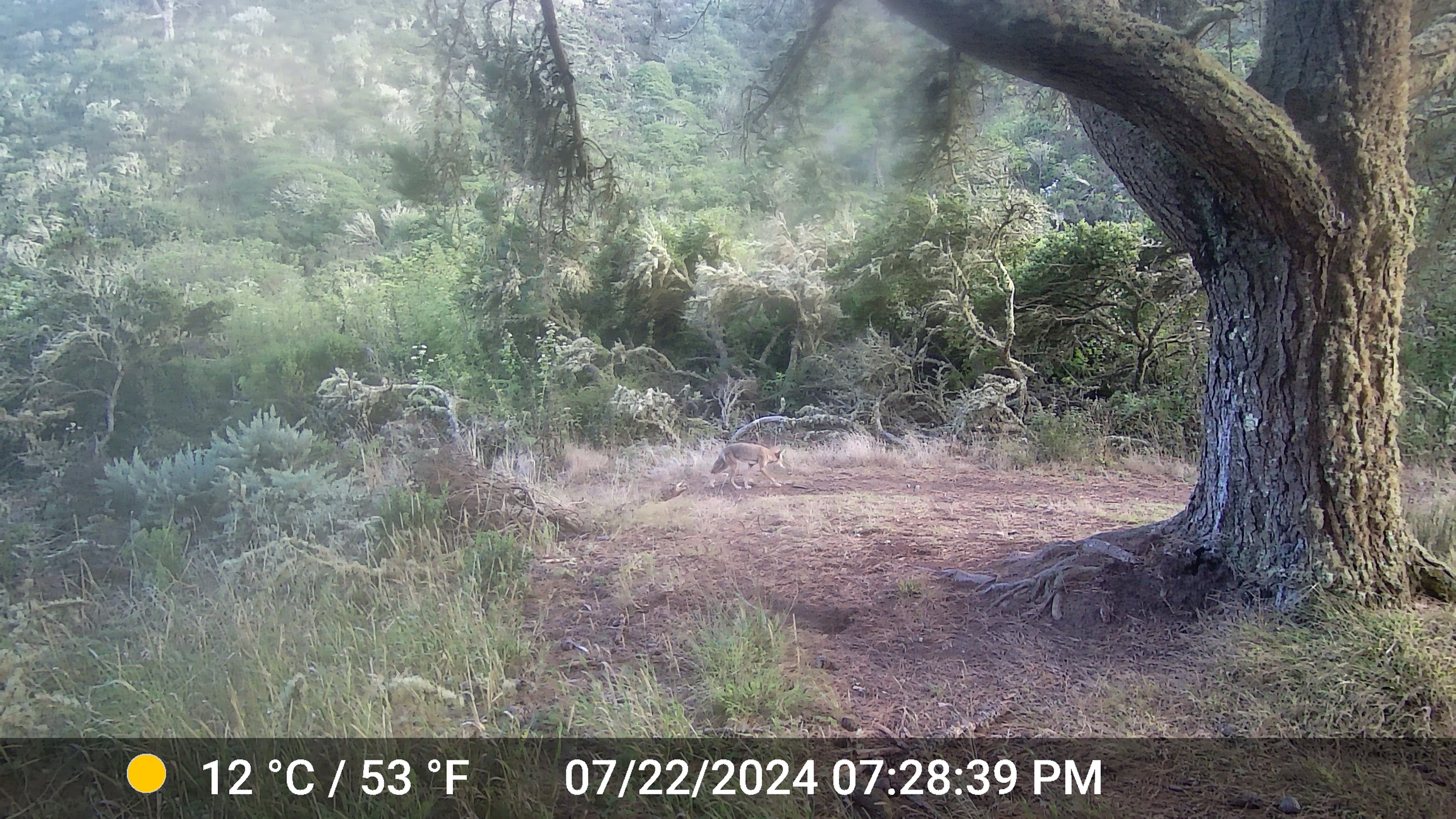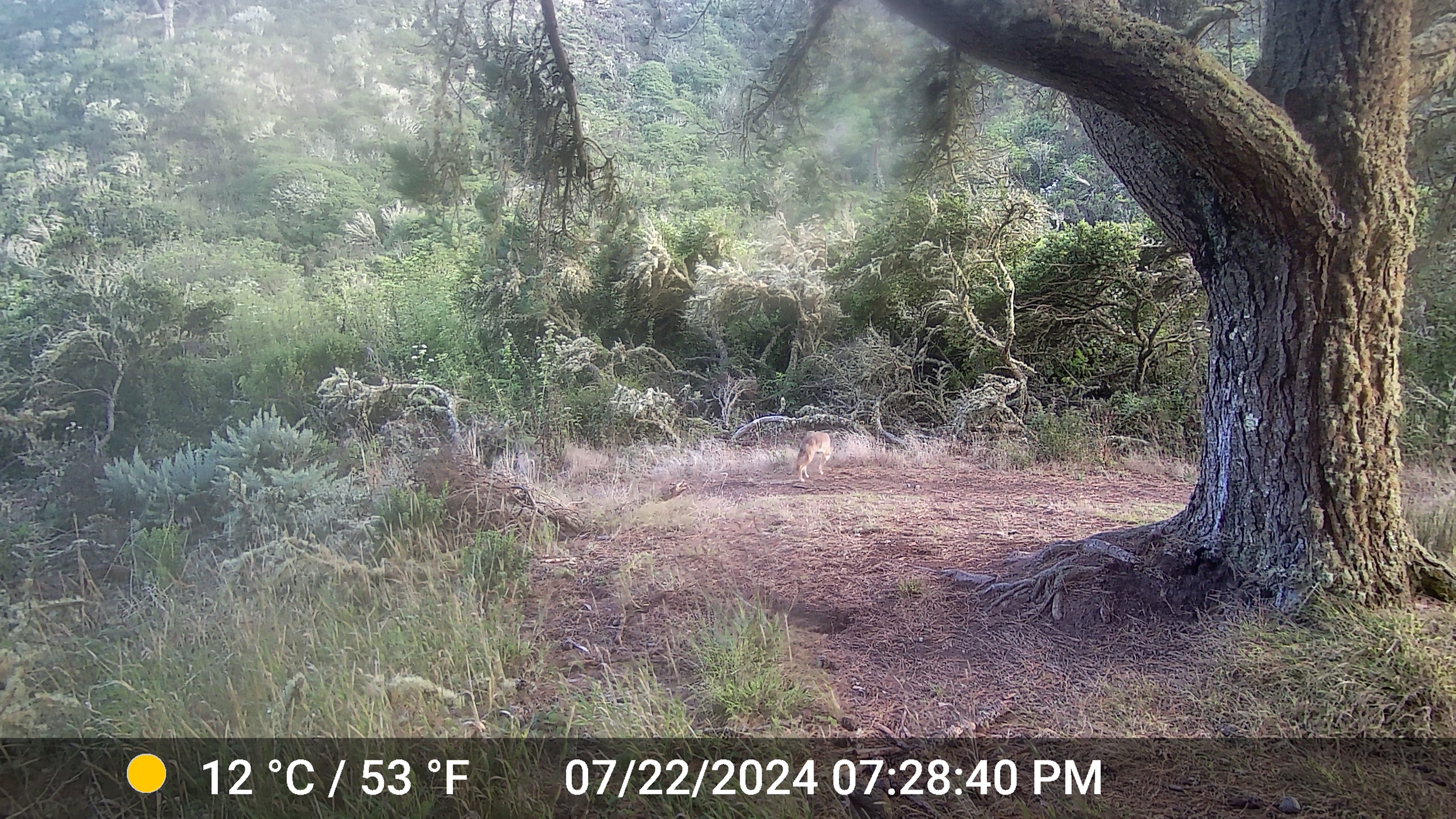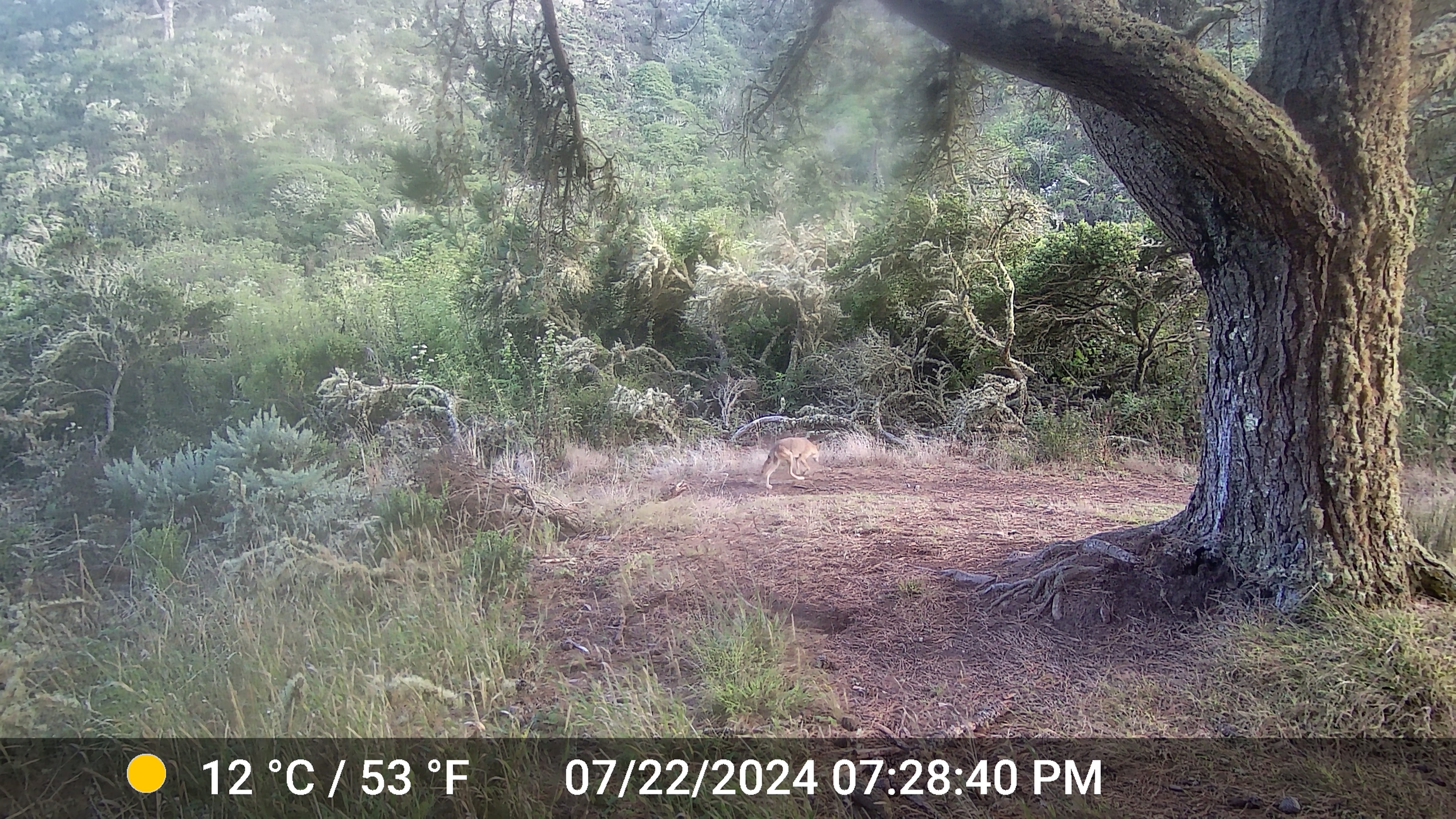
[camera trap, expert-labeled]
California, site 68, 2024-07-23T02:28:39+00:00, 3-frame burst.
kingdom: Animalia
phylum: Chordata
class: Mammalia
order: Carnivora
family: Canidae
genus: Canis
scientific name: Canis latrans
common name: coyote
Coyote (Canis latrans).